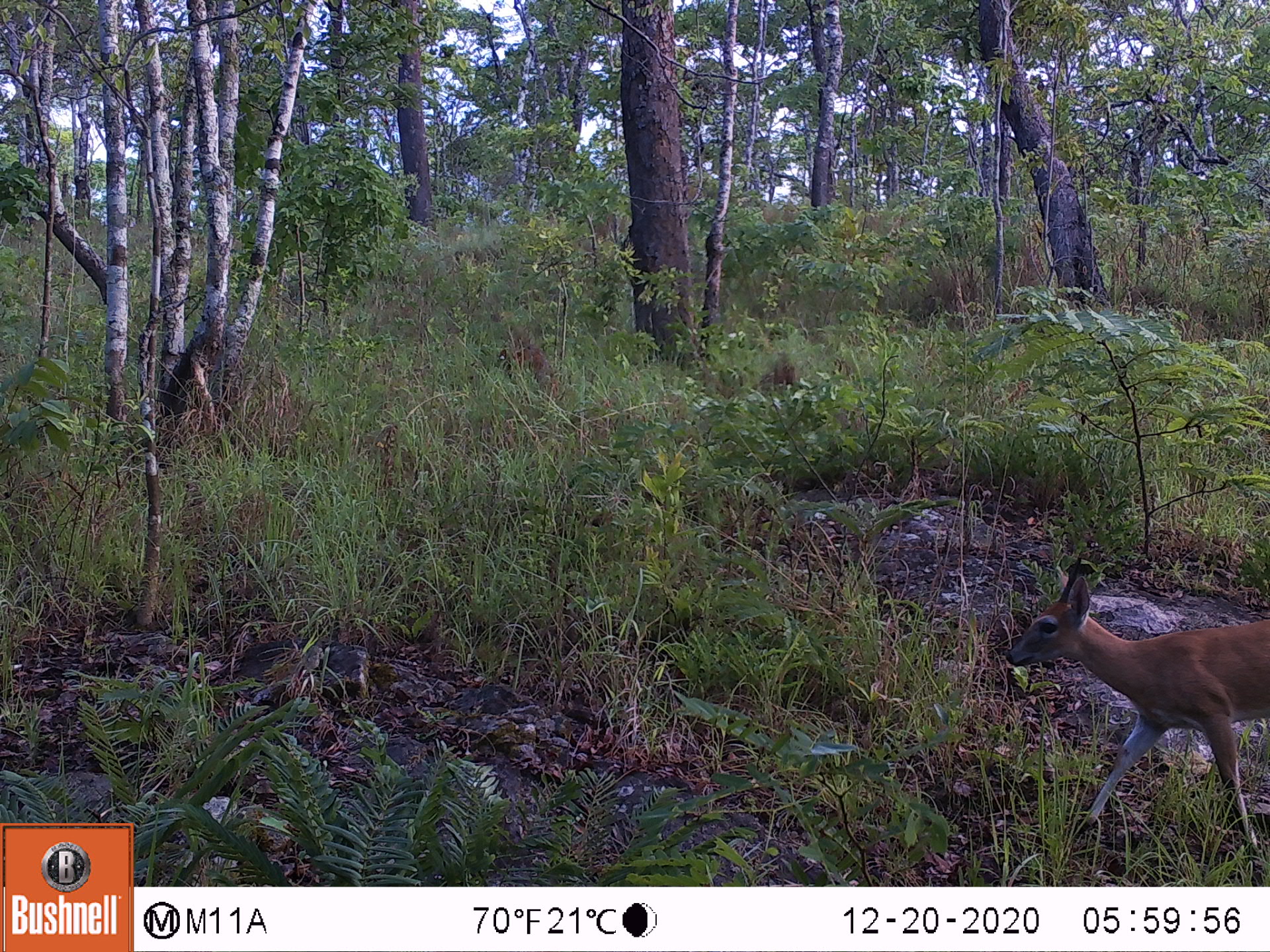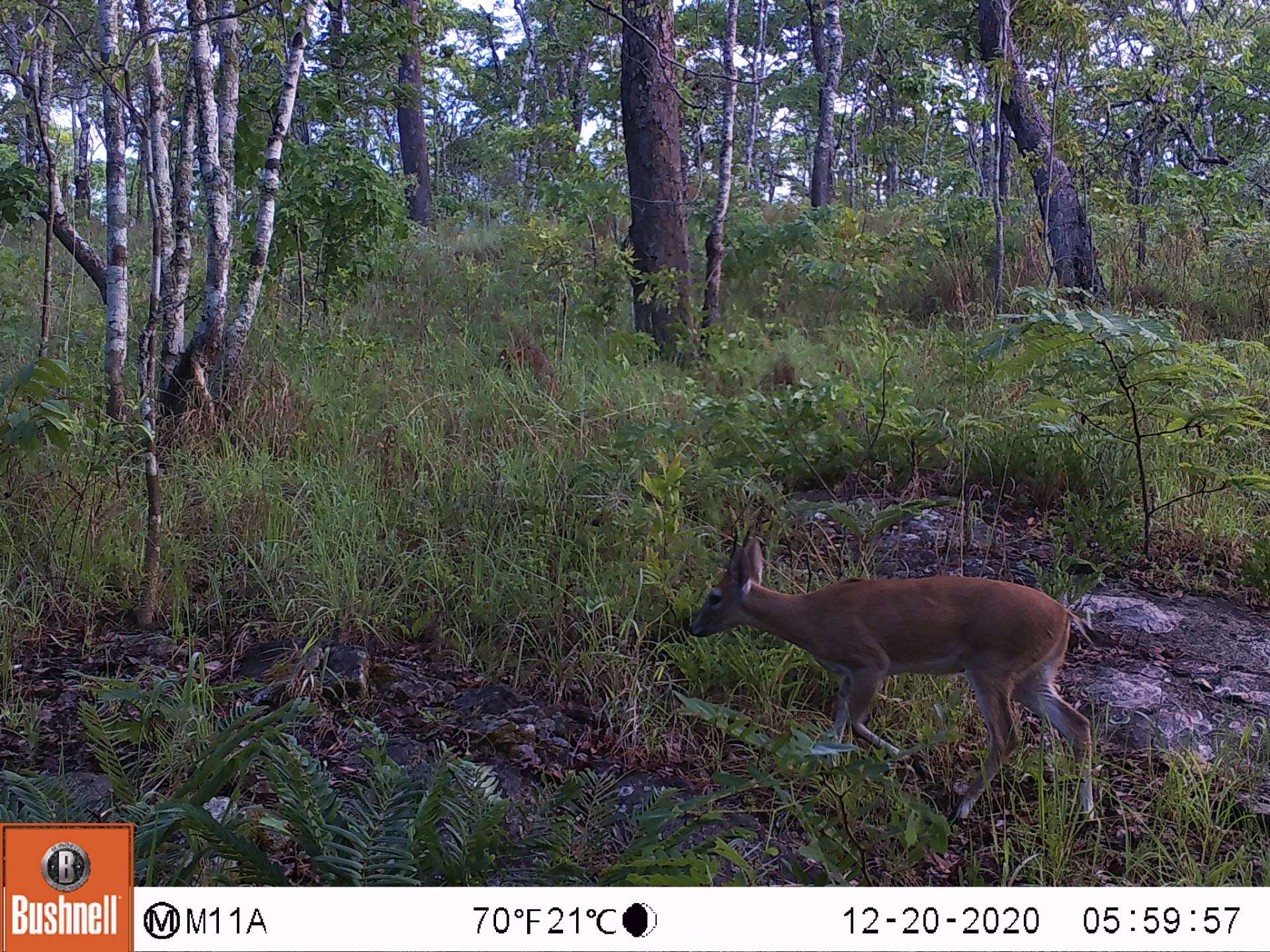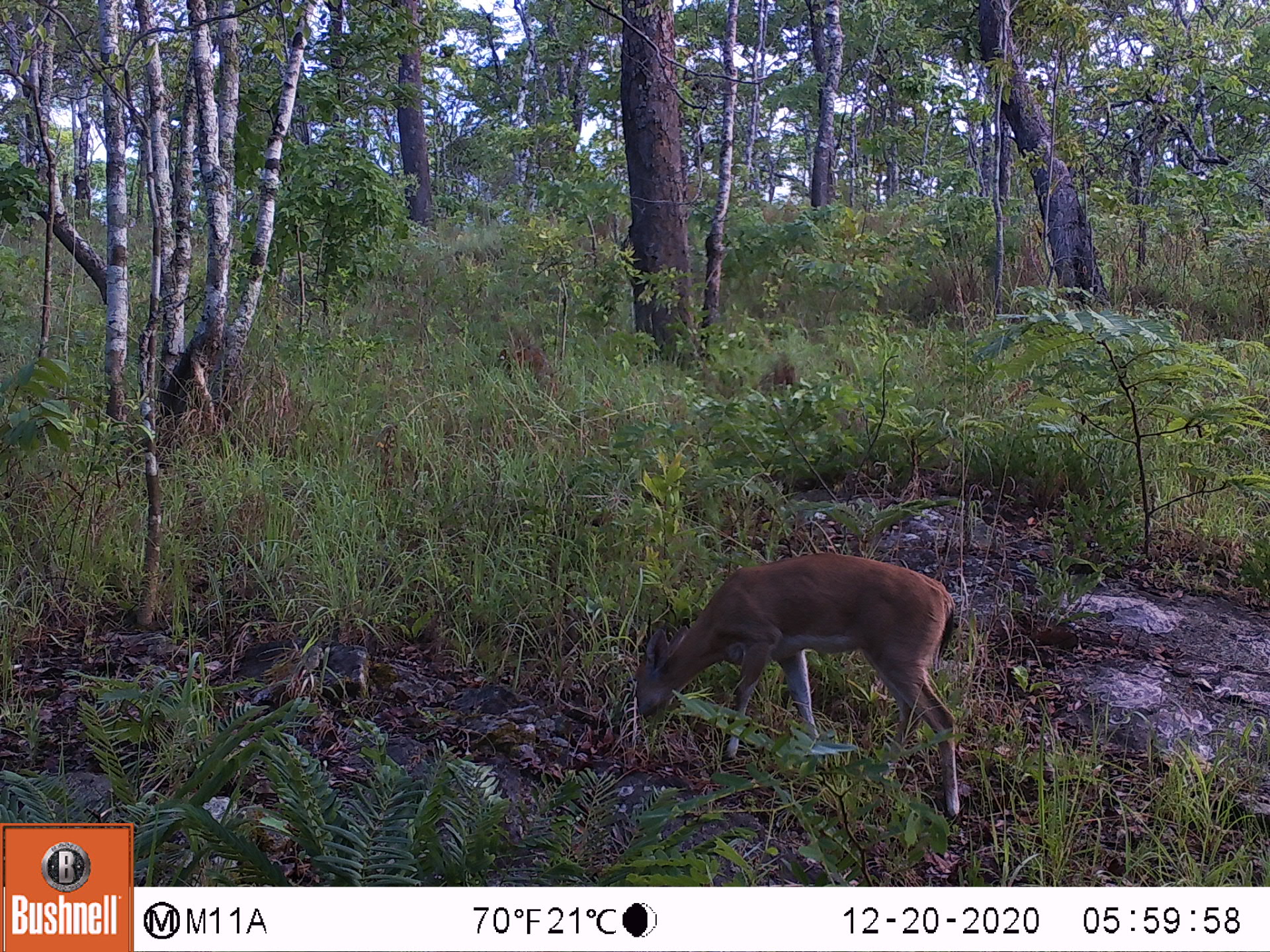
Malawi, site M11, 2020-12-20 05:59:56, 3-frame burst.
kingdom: Animalia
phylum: Chordata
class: Mammalia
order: Artiodactyla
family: Bovidae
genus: Sylvicapra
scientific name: Sylvicapra grimmia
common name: common duiker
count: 1